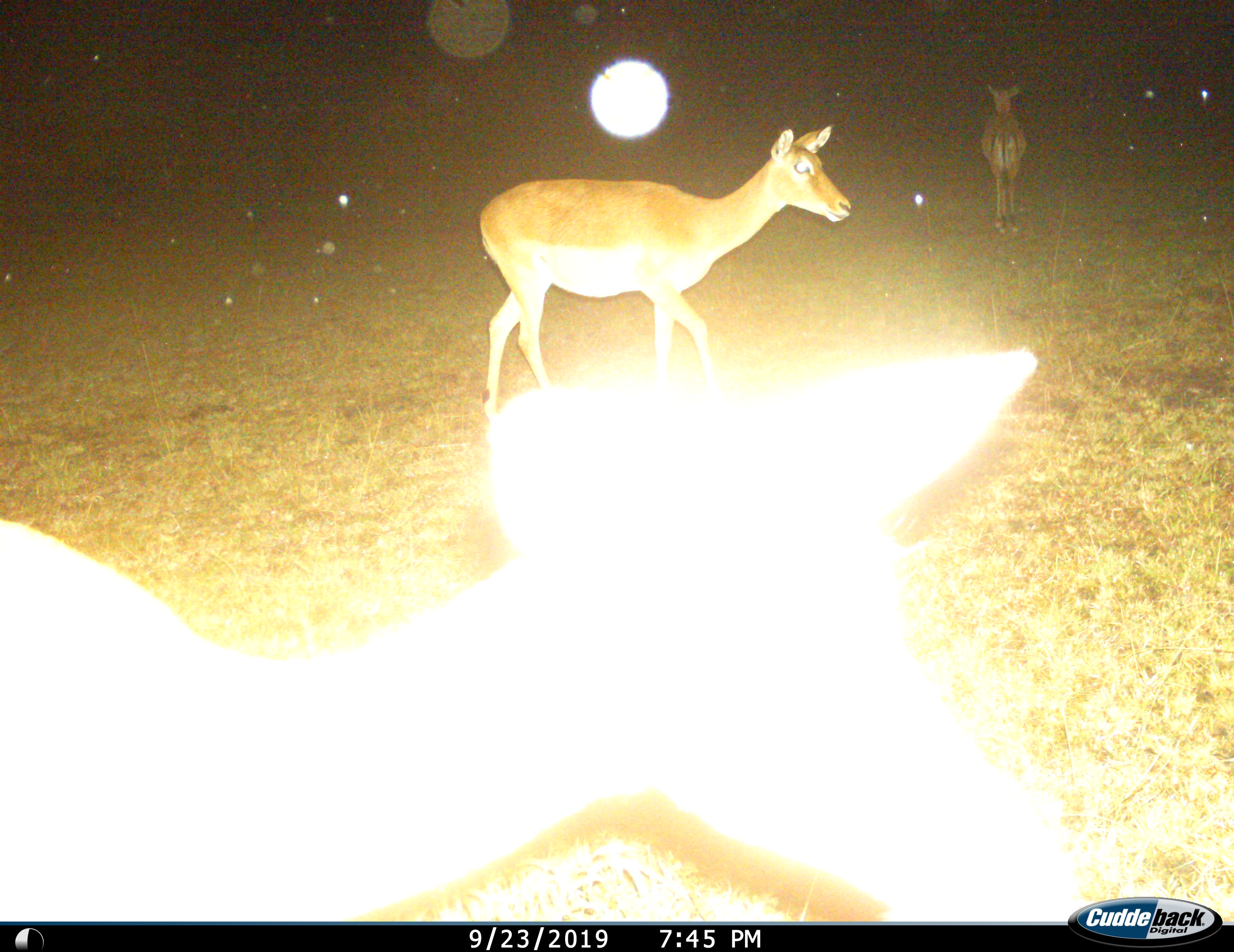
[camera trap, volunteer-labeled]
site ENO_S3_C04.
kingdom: Animalia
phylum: Chordata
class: Mammalia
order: Artiodactyla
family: Bovidae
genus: Aepyceros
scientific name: Aepyceros melampus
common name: impala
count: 3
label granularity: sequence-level